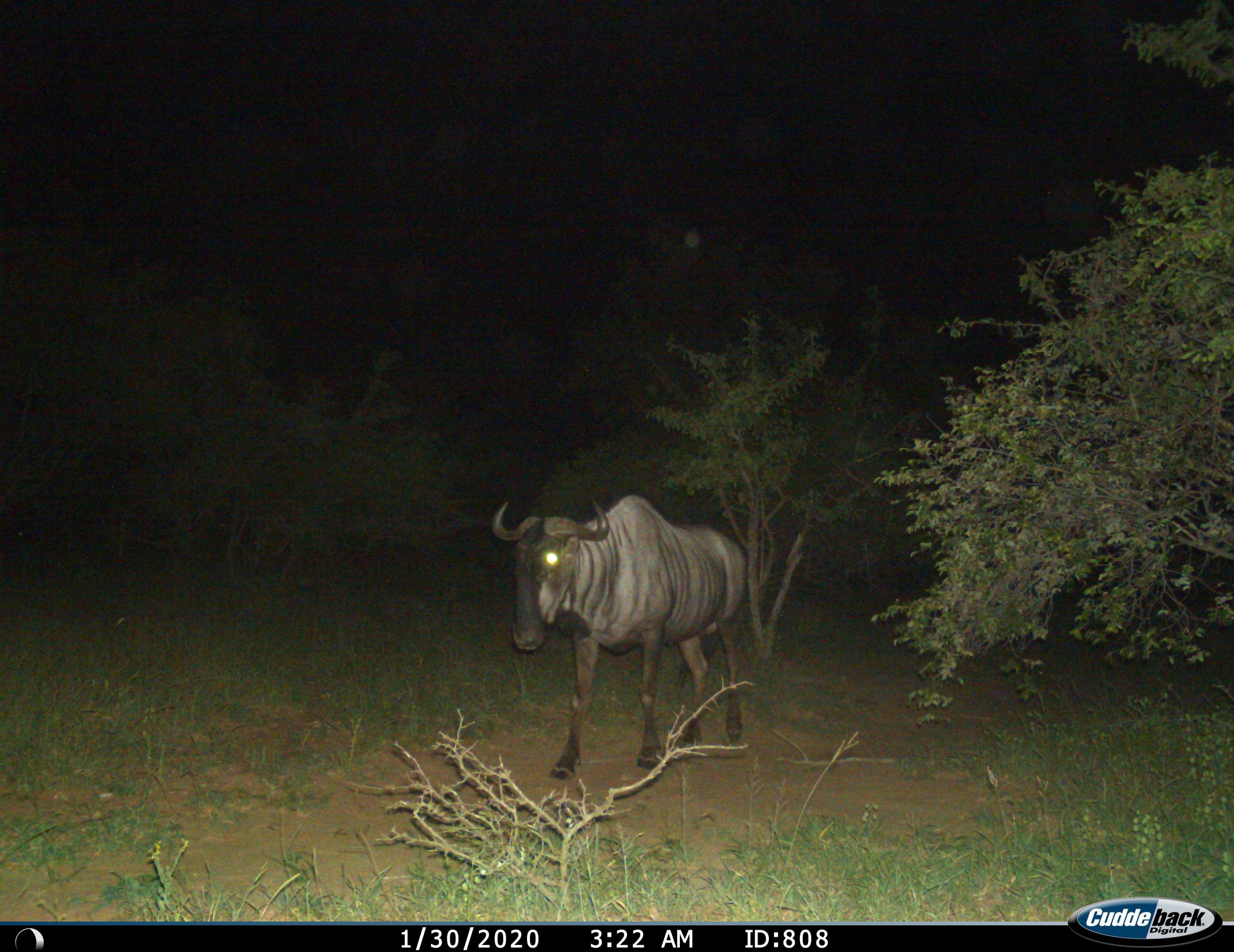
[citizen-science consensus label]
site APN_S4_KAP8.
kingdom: Animalia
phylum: Chordata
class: Mammalia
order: Artiodactyla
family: Bovidae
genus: Connochaetes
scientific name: Connochaetes taurinus taurinus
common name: blue wildebeest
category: wildebeestblue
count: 1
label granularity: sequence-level